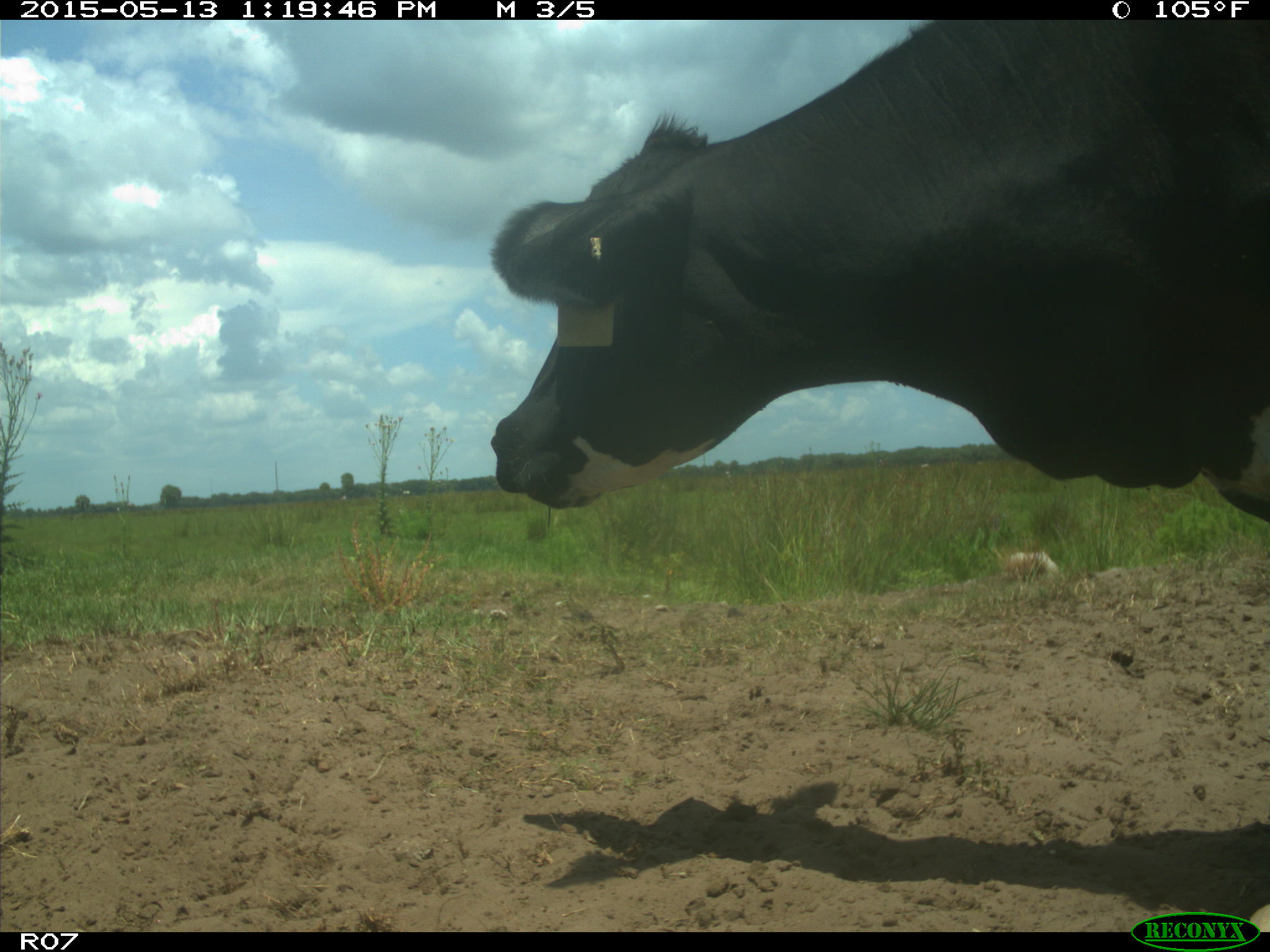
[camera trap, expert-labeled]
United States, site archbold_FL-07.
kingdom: Animalia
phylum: Chordata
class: Mammalia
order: Artiodactyla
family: Bovidae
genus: Bos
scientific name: Bos taurus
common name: domestic cow